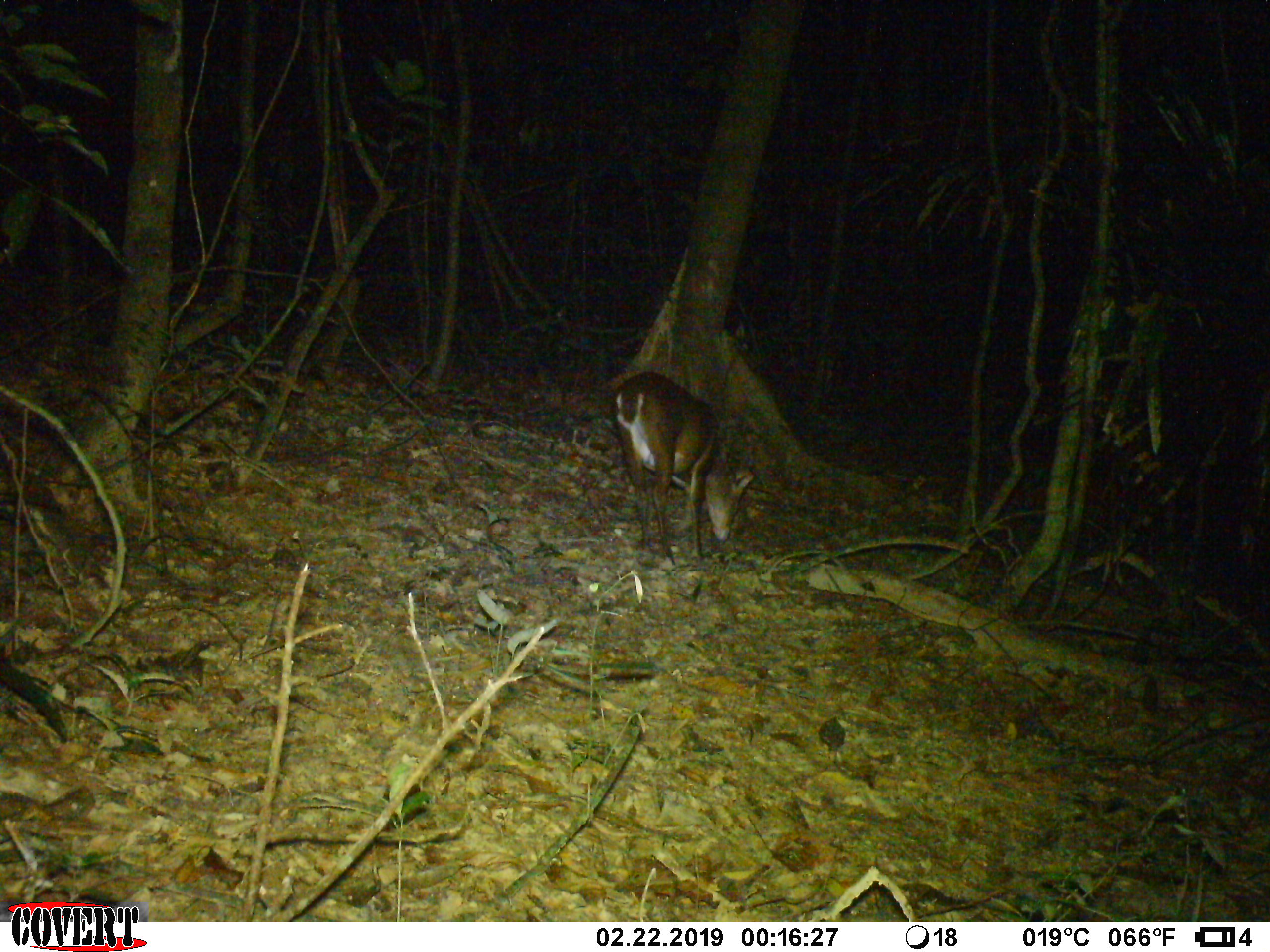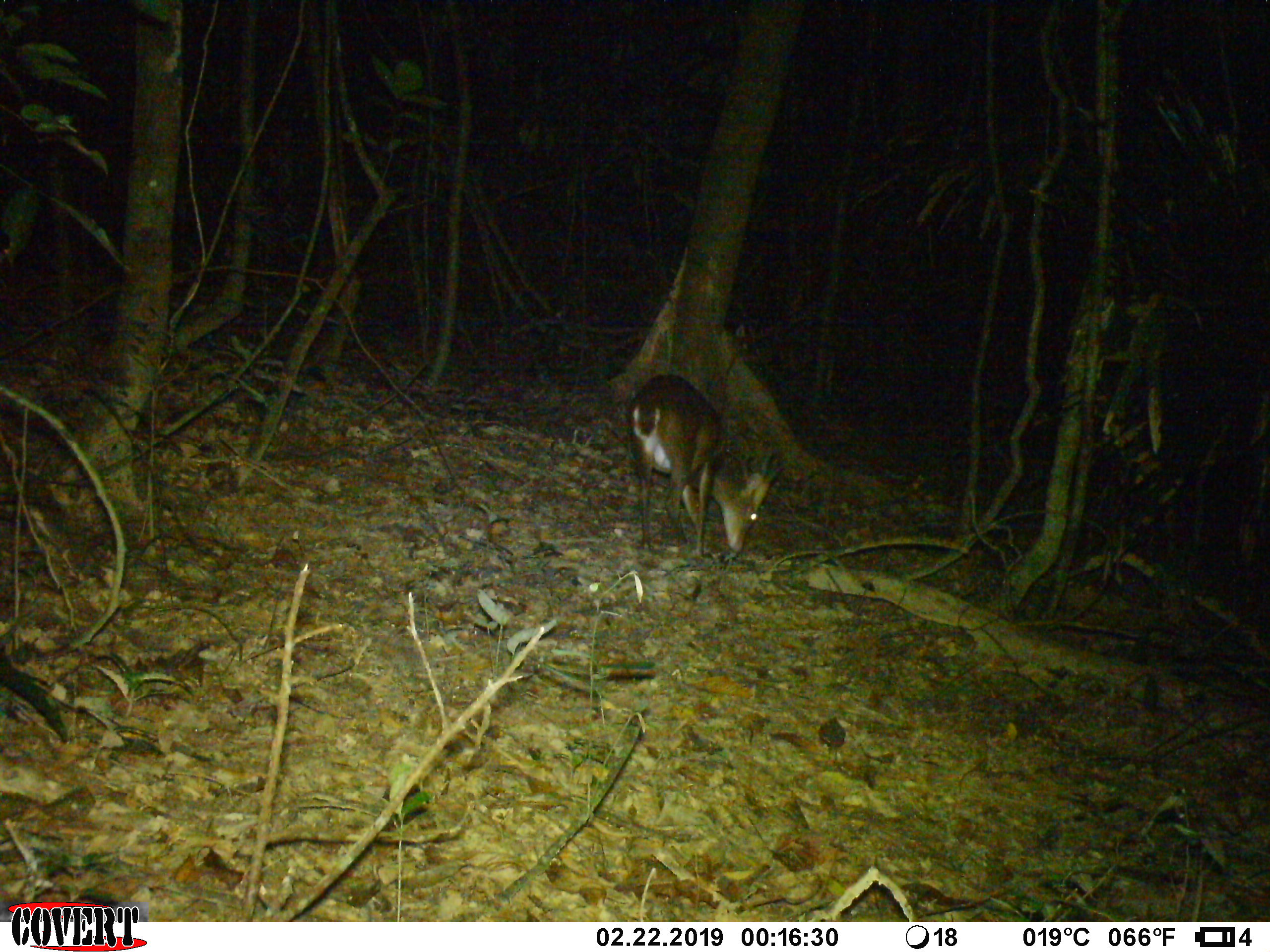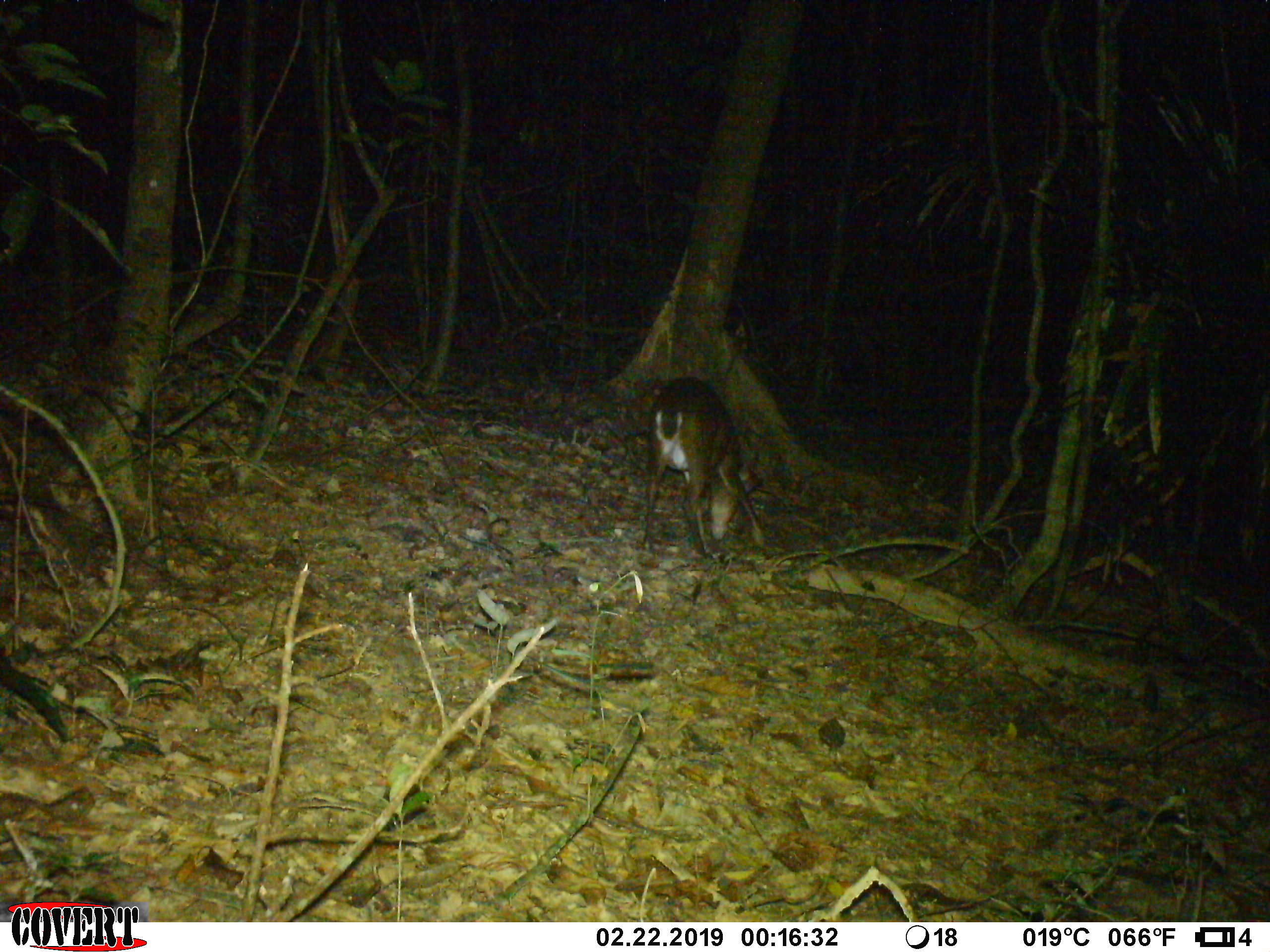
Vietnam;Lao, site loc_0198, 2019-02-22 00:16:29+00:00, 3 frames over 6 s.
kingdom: Animalia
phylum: Chordata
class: Mammalia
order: Artiodactyla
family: Cervidae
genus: Muntiacus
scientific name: Muntiacus vuquangensis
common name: large-antlered muntjac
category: large antlered muntjac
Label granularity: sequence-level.